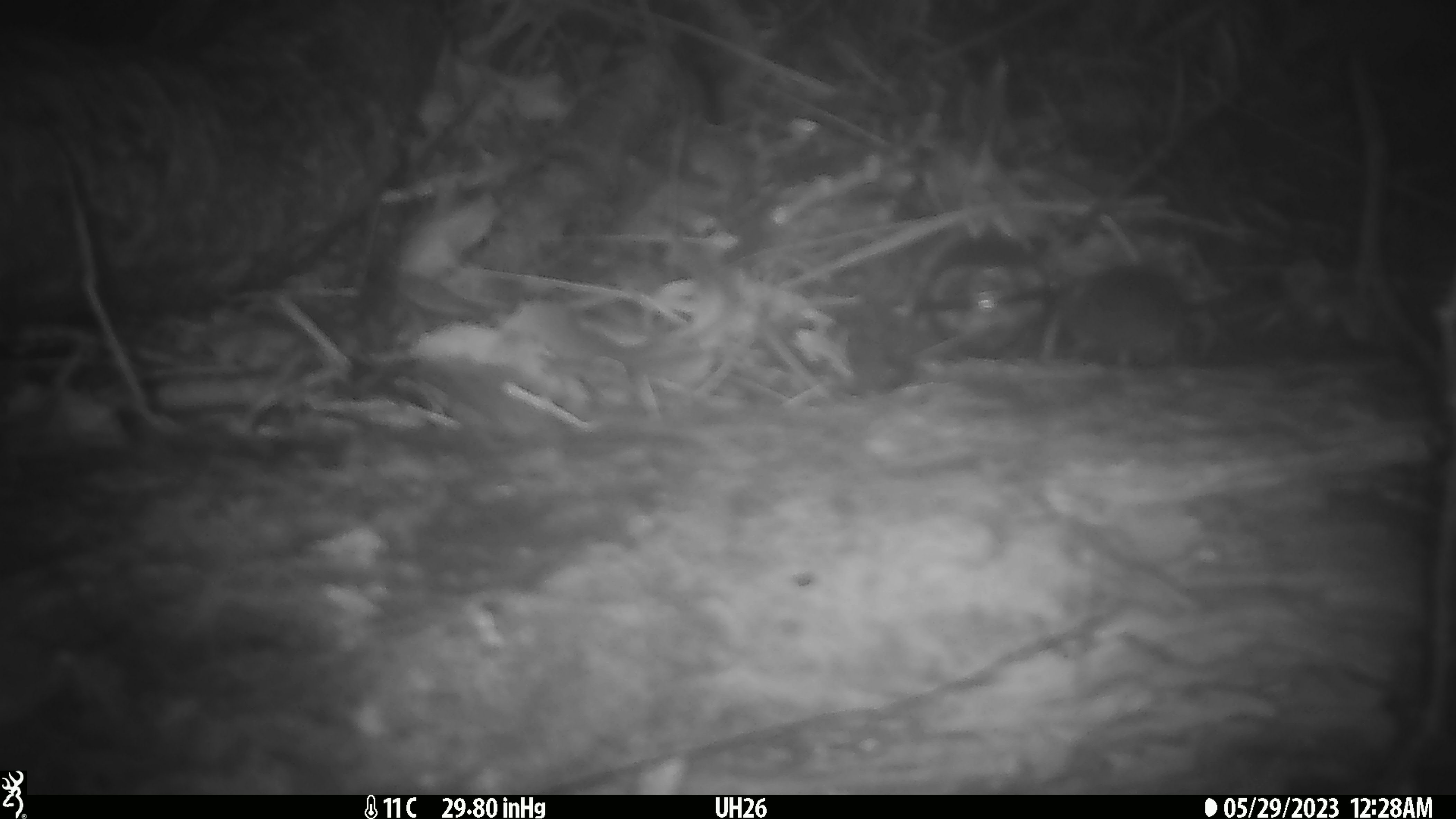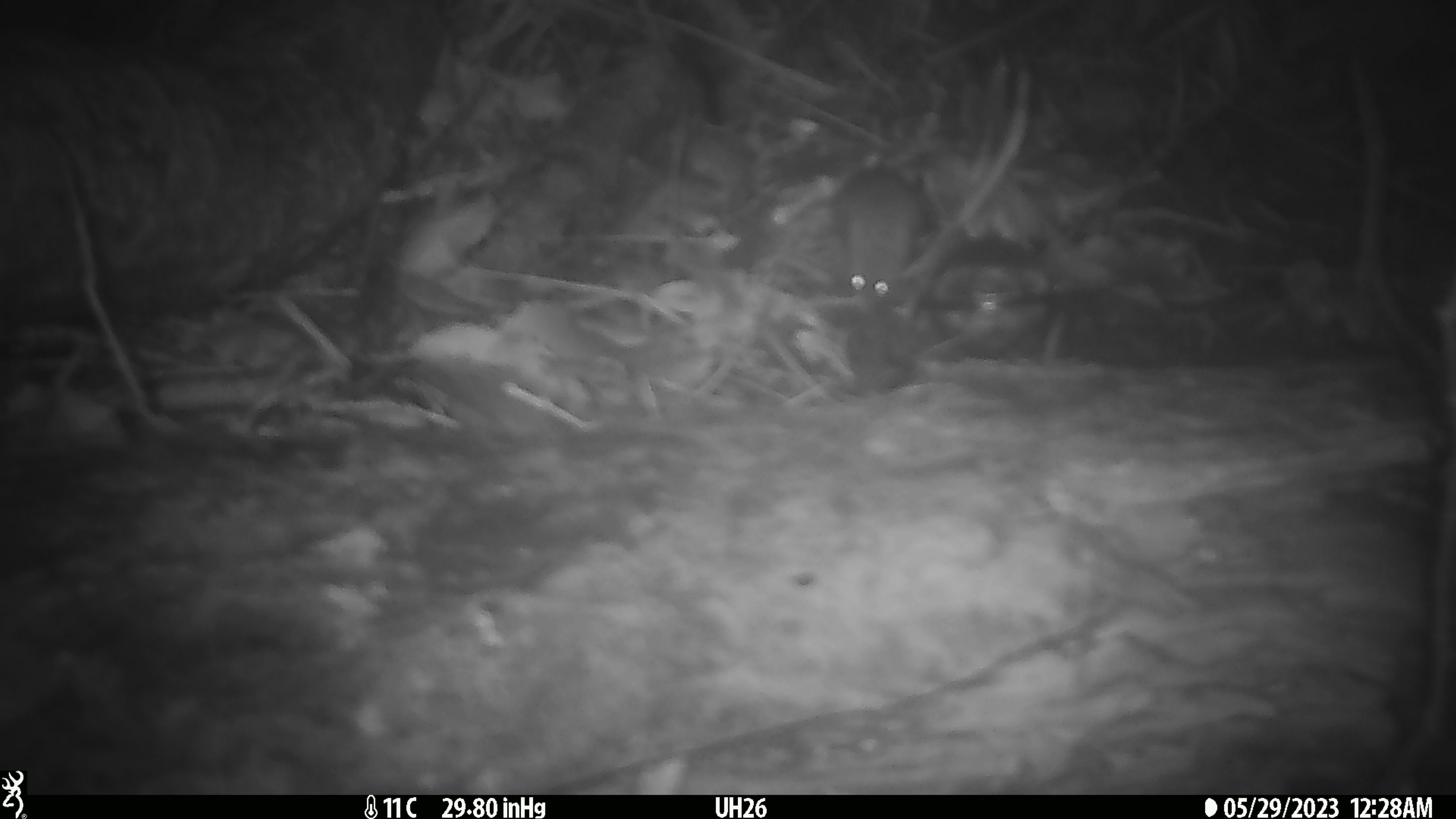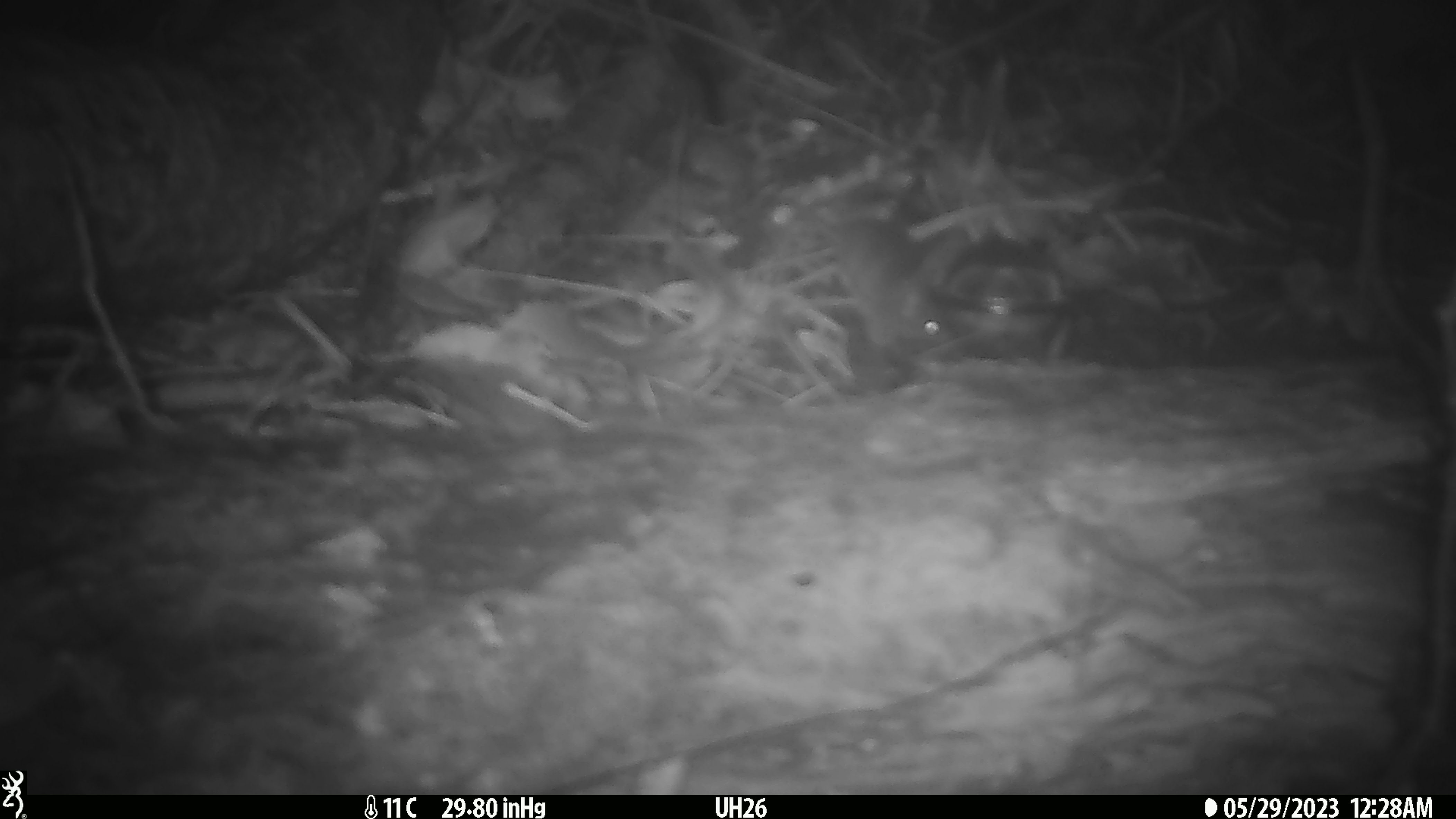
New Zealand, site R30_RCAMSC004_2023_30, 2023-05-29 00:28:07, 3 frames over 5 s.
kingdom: Animalia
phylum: Chordata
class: Mammalia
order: Rodentia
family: Muridae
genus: Mus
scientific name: Mus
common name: mouse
Mouse (Mus).